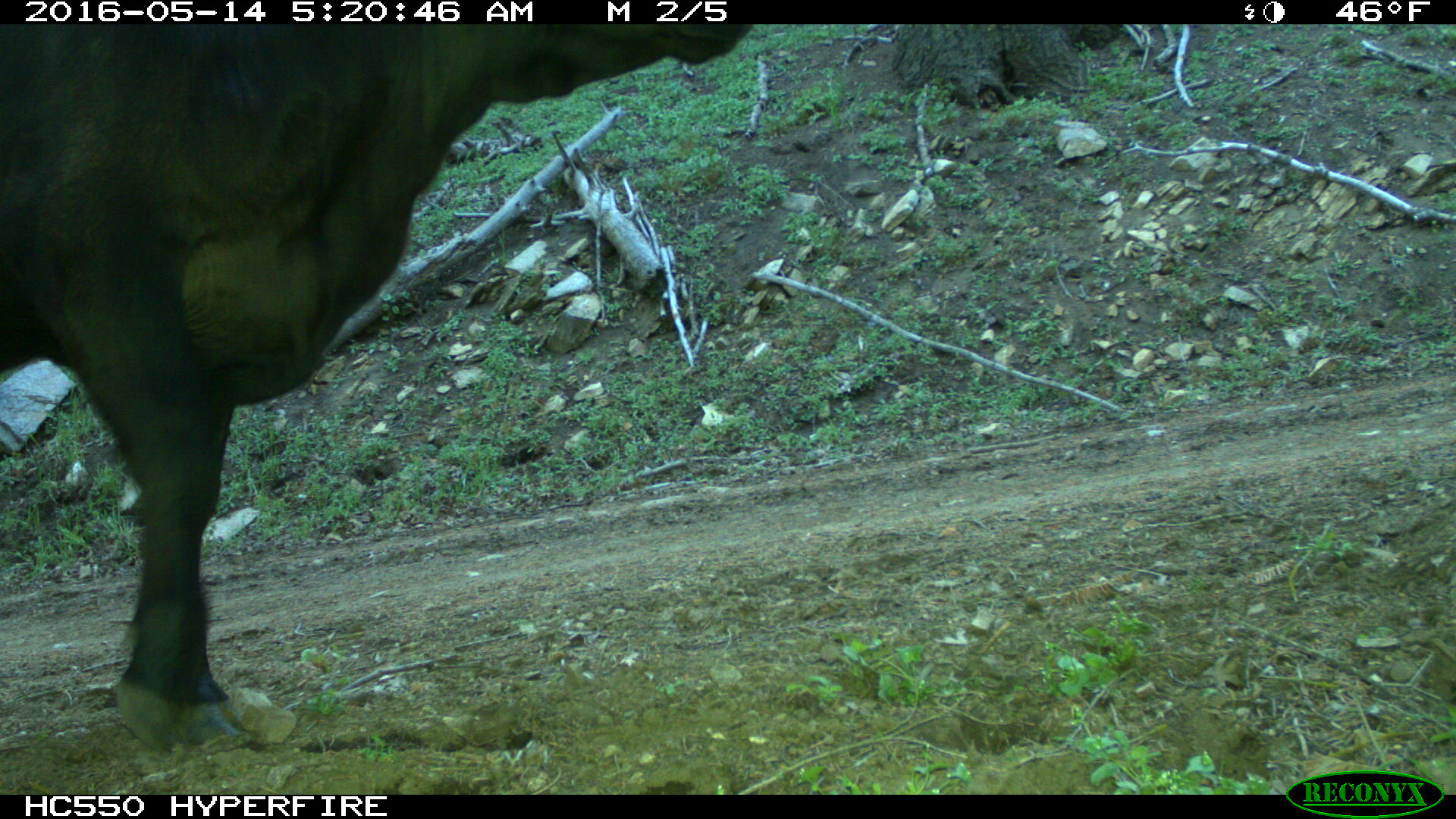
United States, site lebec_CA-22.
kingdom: Animalia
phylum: Chordata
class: Mammalia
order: Artiodactyla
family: Bovidae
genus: Bos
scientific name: Bos taurus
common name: domestic cow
Bos taurus (domestic cow).